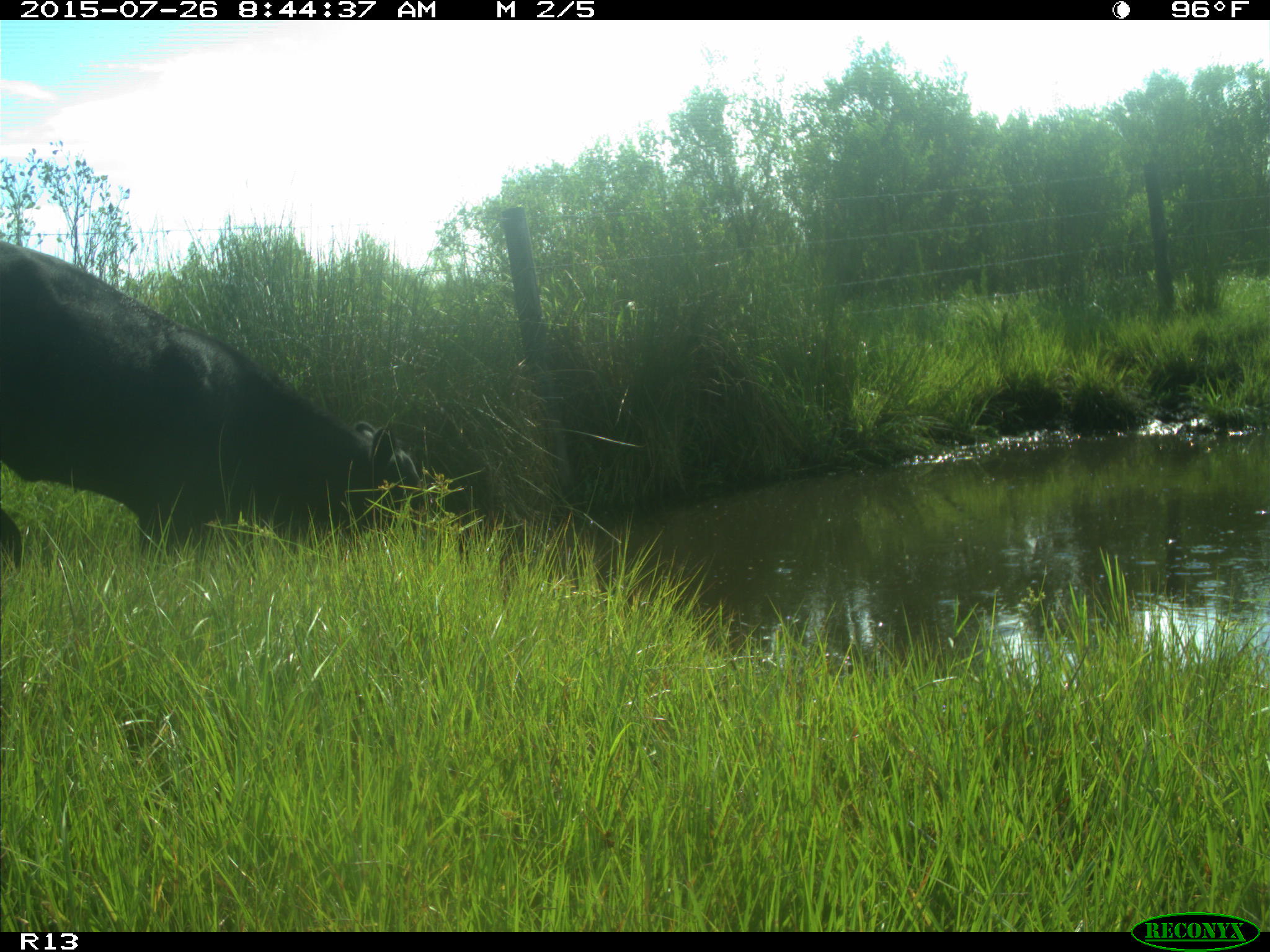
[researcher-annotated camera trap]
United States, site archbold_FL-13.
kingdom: Animalia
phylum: Chordata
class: Mammalia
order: Artiodactyla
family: Bovidae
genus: Bos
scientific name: Bos taurus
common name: domestic cow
Bos taurus (domestic cow).